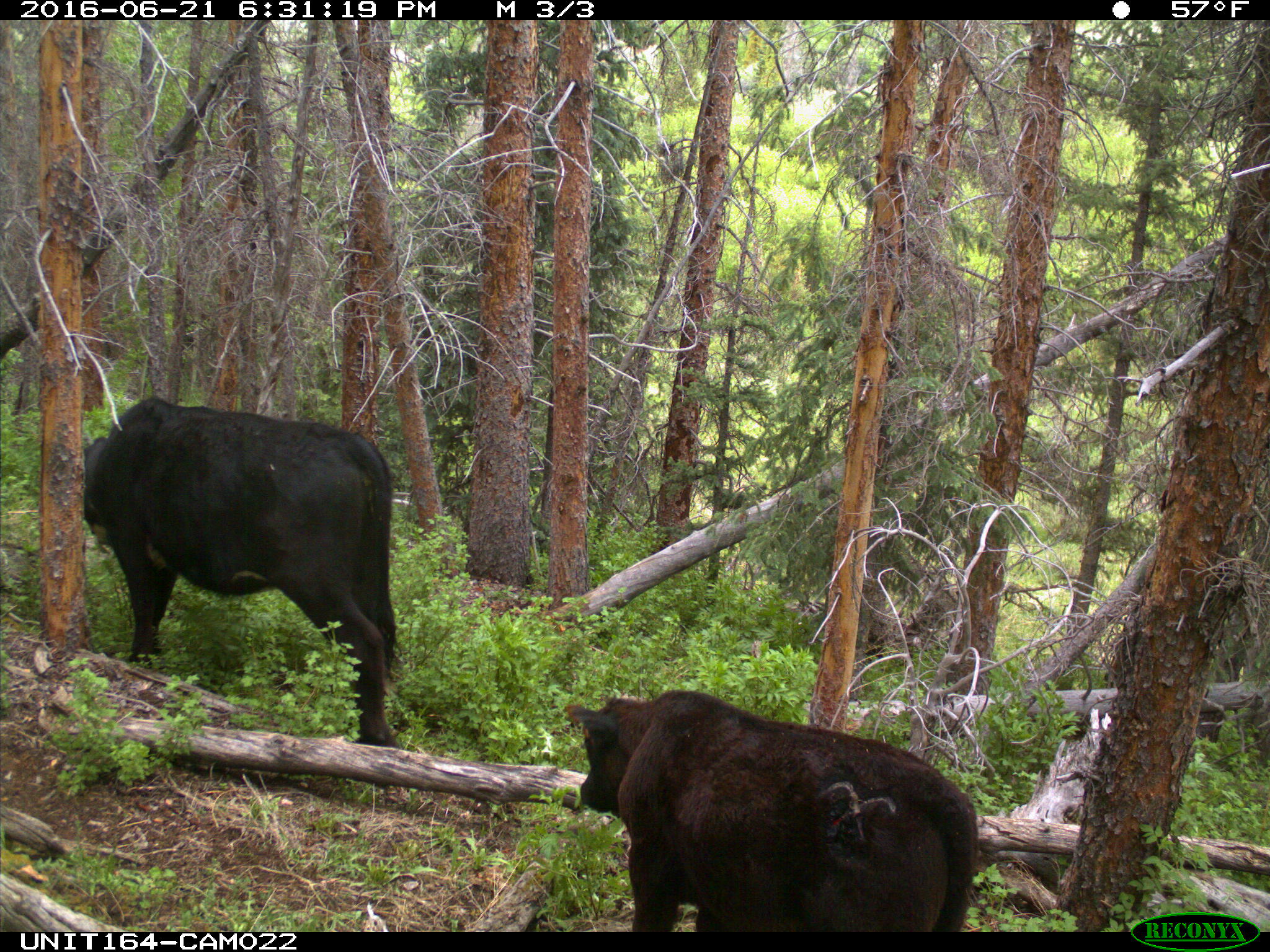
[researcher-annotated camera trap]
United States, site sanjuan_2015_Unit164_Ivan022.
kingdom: Animalia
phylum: Chordata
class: Mammalia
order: Artiodactyla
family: Bovidae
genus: Bos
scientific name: Bos taurus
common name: domestic cow